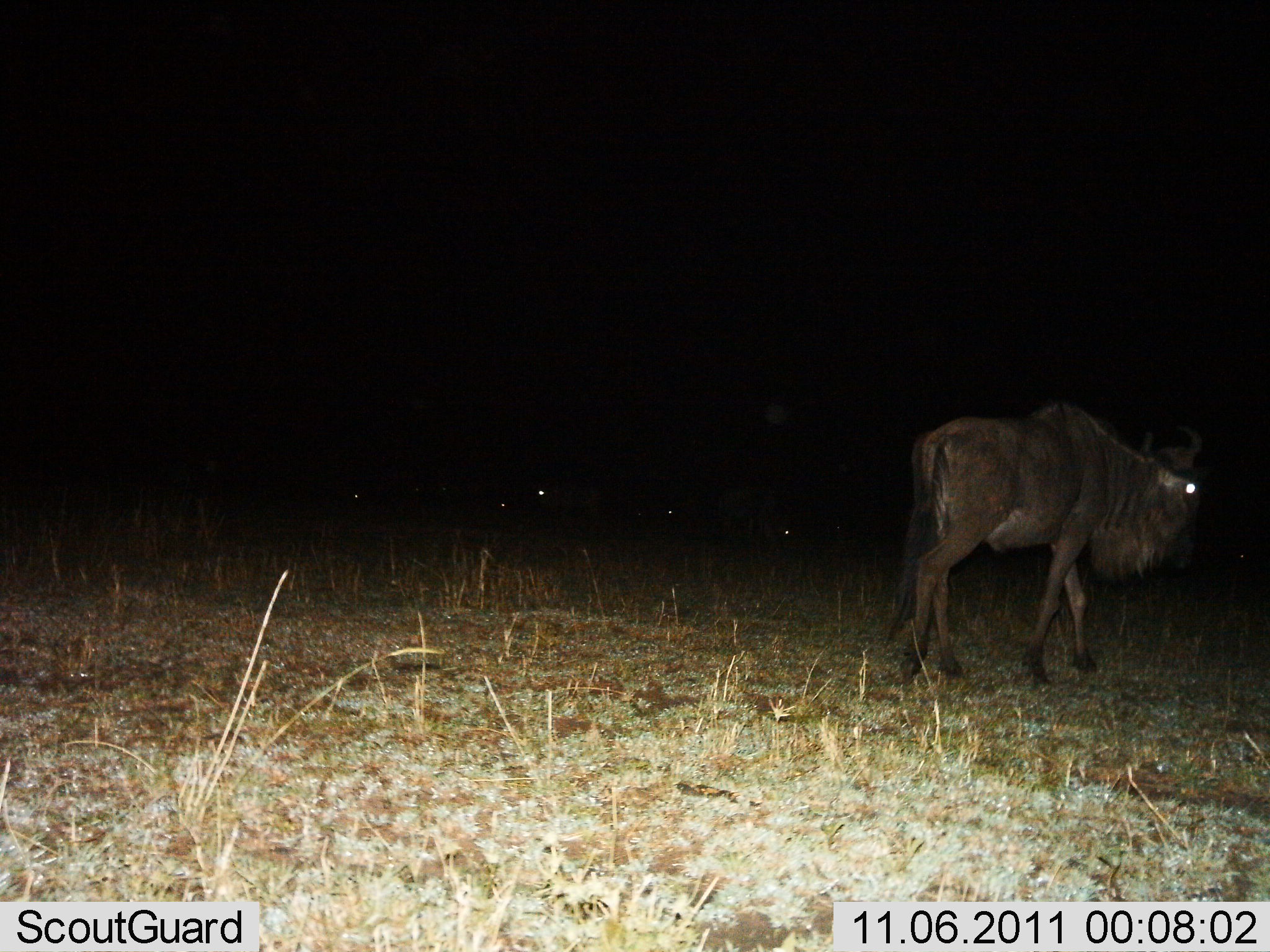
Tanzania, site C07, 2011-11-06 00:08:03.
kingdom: Animalia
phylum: Chordata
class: Mammalia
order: Artiodactyla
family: Bovidae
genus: Connochaetes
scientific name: Connochaetes taurinus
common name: blue wildebeest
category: wildebeest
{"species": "wildebeest (blue wildebeest) (Connochaetes taurinus)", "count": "6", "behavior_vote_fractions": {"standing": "25%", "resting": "8%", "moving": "83%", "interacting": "0%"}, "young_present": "0%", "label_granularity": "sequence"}